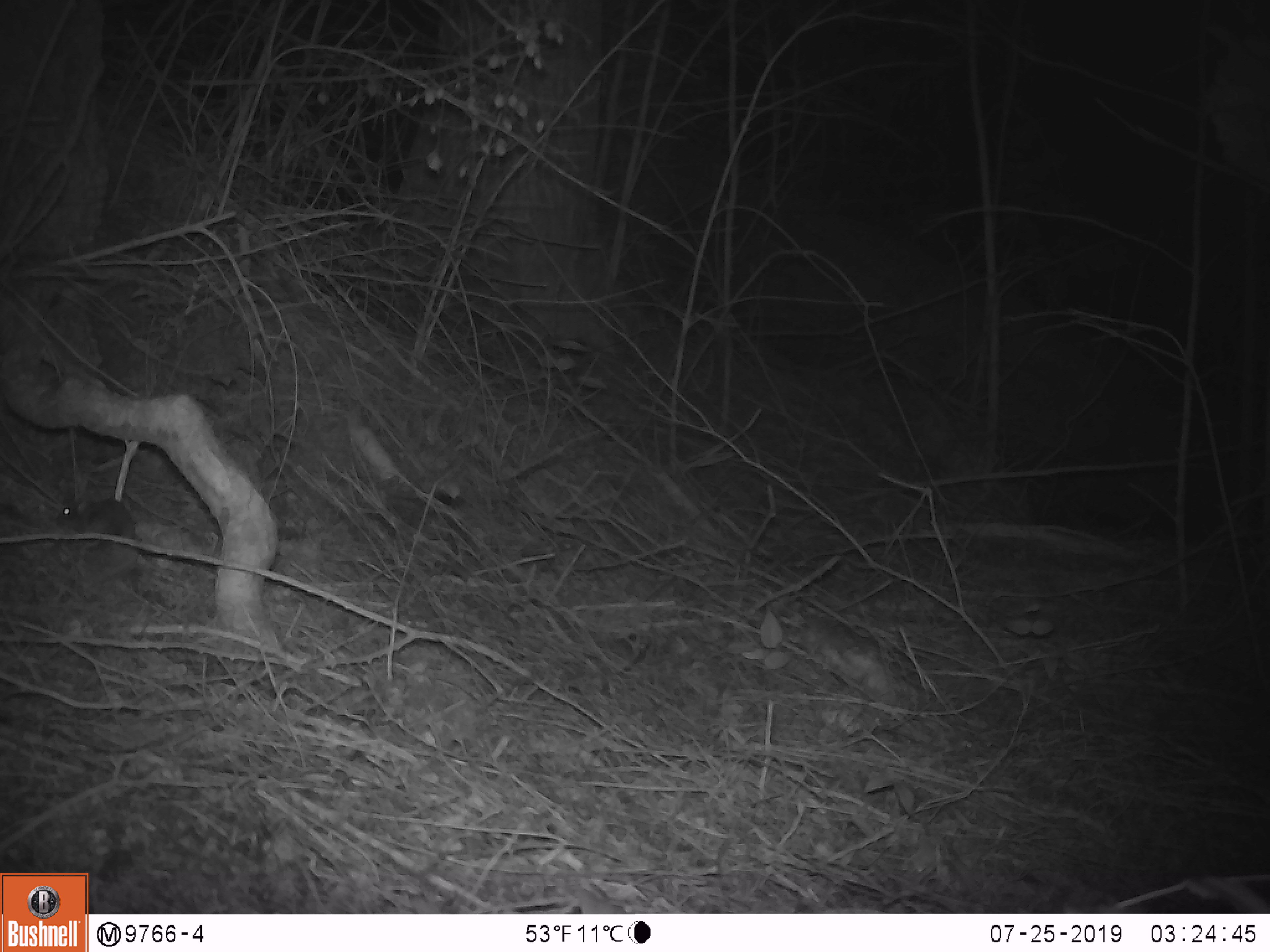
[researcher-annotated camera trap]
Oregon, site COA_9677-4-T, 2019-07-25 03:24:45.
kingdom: Animalia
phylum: Chordata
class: Mammalia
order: Rodentia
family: Cricetidae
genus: Neotoma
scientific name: Neotoma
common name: woodrats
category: neotoma species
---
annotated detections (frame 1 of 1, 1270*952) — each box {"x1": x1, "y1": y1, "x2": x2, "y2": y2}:
neotoma species: {"x1": 50, "y1": 488, "x2": 154, "y2": 558}